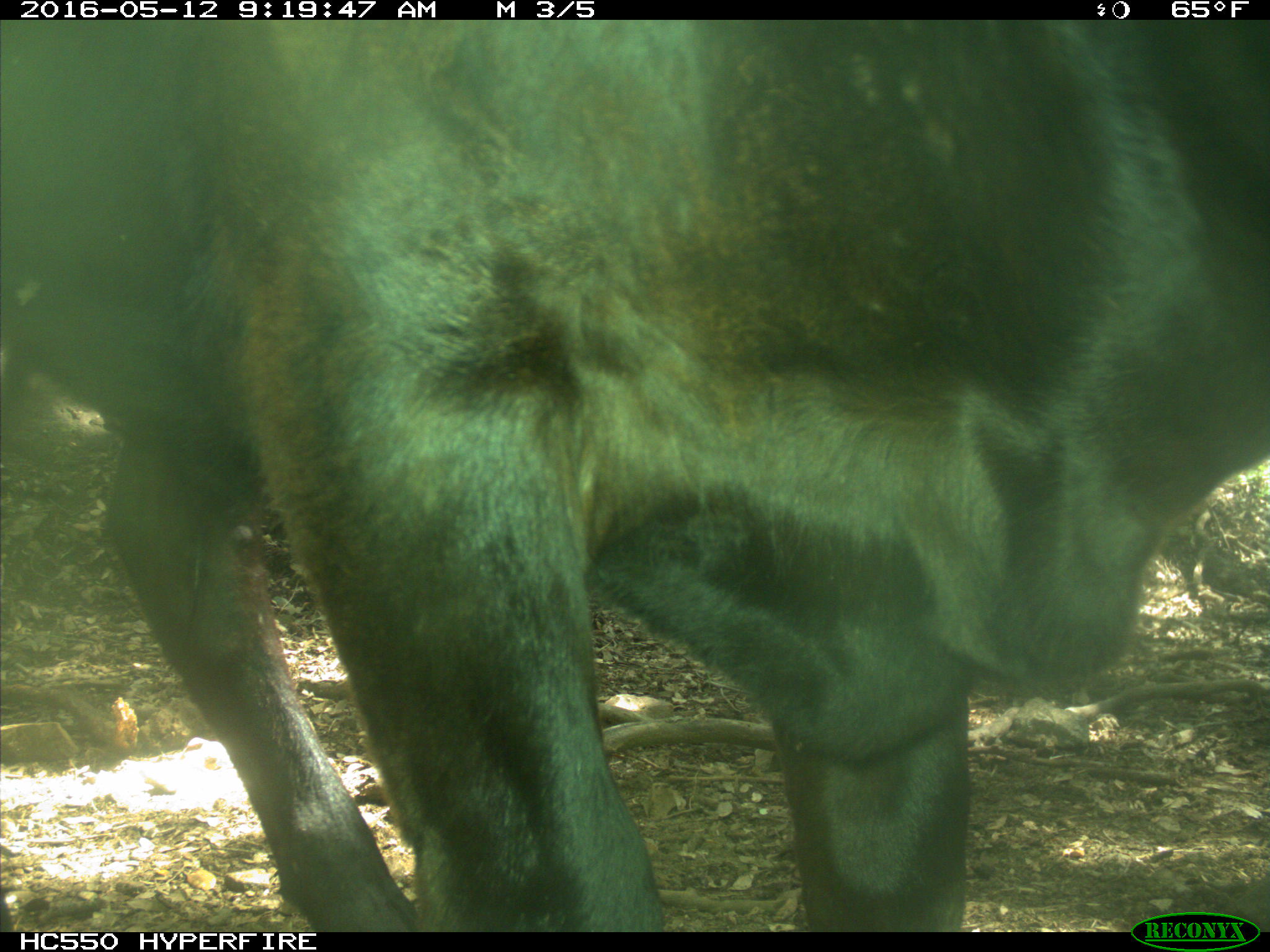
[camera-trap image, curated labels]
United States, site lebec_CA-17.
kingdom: Animalia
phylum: Chordata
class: Mammalia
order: Artiodactyla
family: Bovidae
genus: Bos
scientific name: Bos taurus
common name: domestic cow